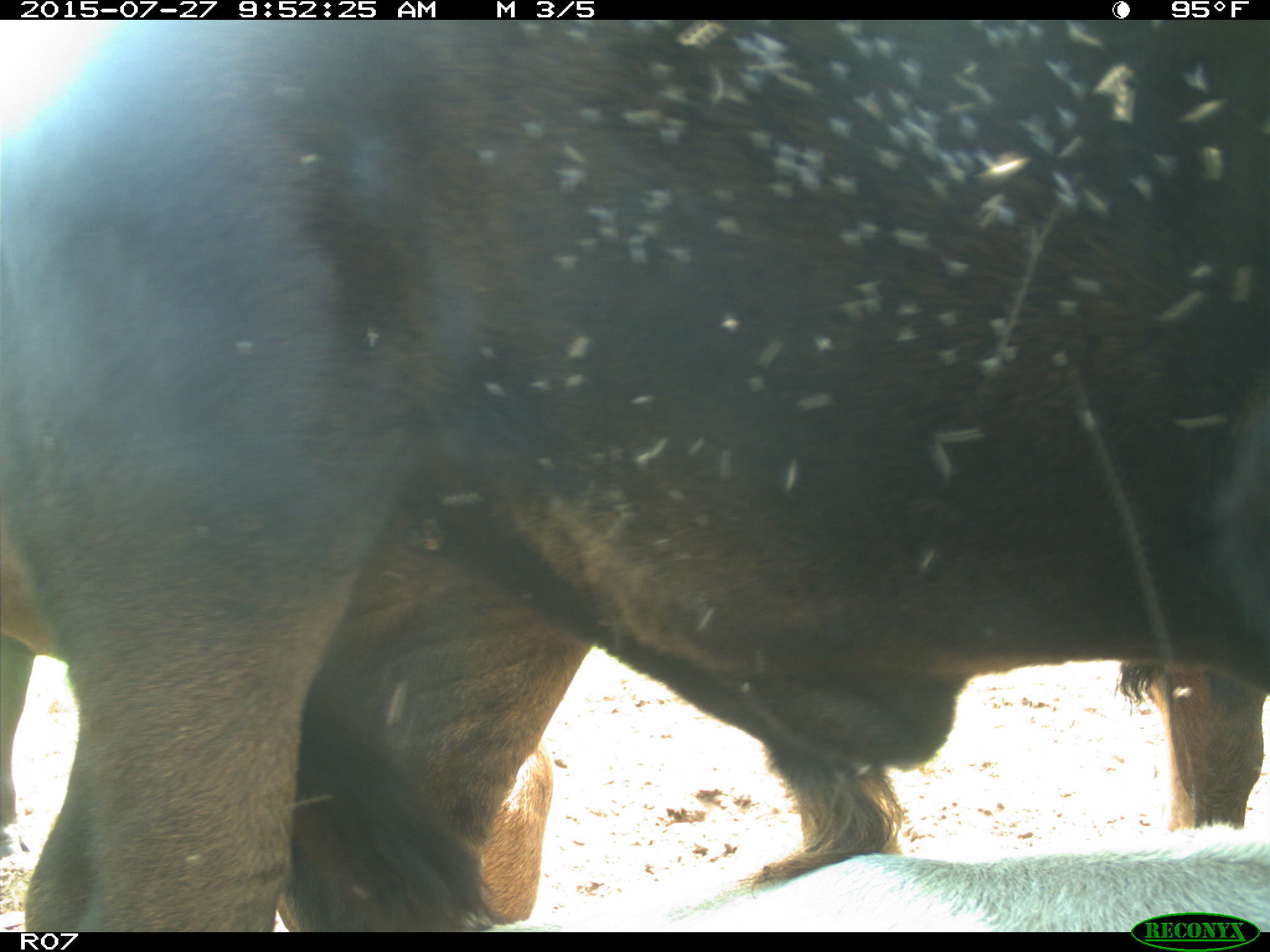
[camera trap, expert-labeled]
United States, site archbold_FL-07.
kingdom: Animalia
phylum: Chordata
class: Mammalia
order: Artiodactyla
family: Bovidae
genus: Bos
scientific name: Bos taurus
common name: domestic cow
Bos taurus (domestic cow).